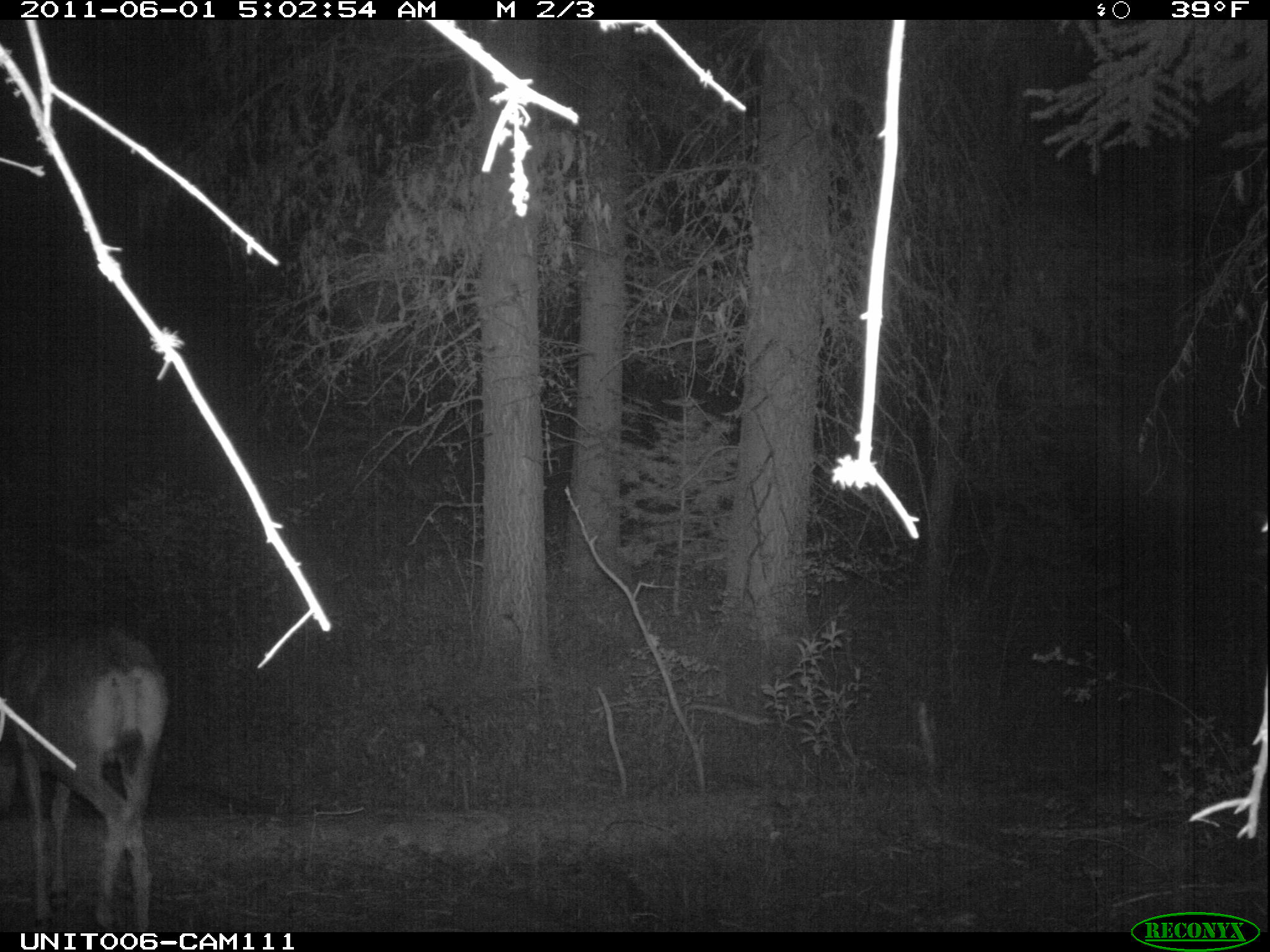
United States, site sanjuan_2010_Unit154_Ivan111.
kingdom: Animalia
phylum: Chordata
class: Mammalia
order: Artiodactyla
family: Cervidae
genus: Odocoileus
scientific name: Odocoileus hemionus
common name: mule deer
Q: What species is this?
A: Odocoileus hemionus (mule deer).